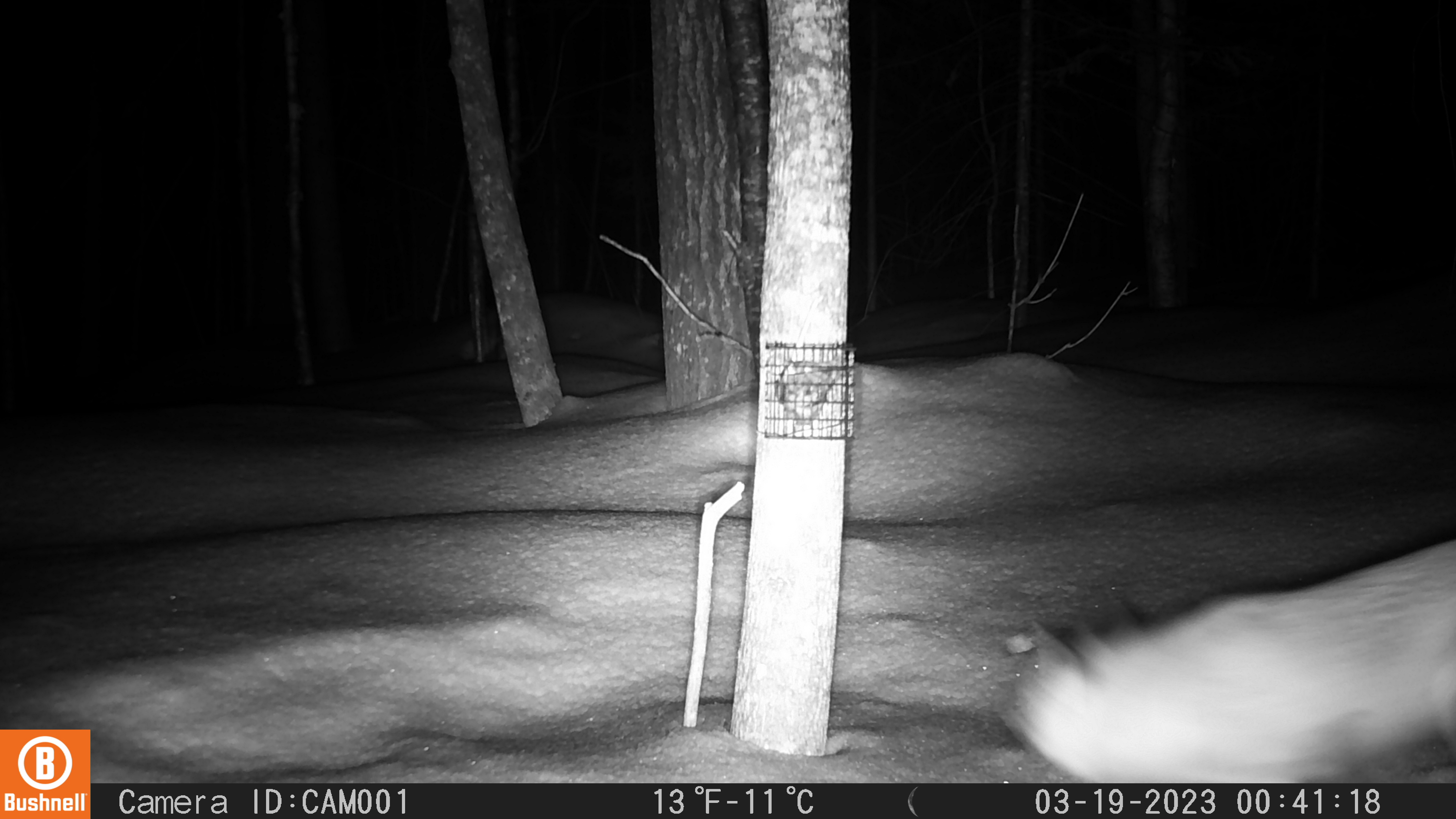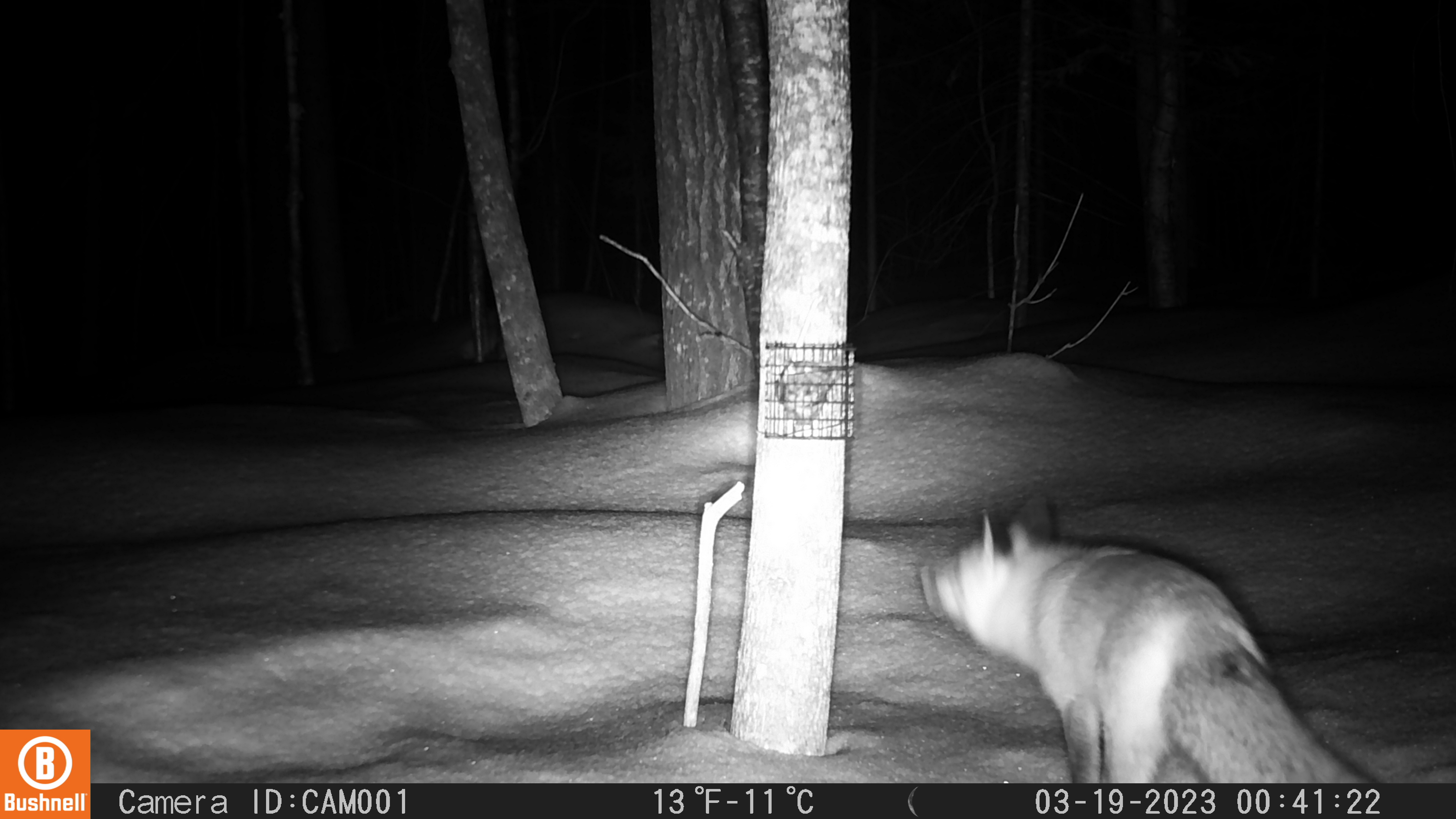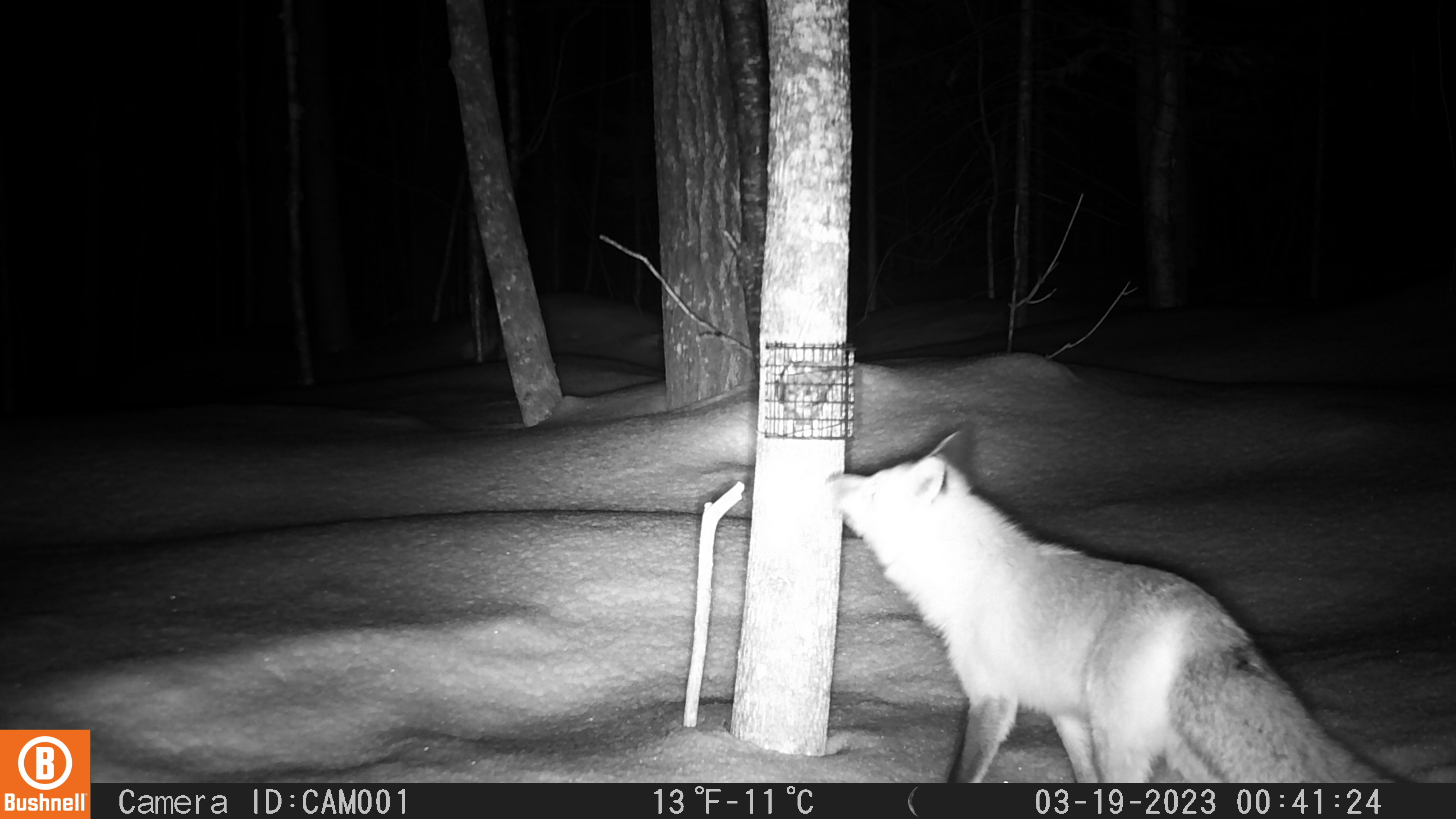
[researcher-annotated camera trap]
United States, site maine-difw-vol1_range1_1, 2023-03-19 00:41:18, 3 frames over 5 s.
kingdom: Animalia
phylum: Chordata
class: Mammalia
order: Carnivora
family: Canidae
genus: Vulpes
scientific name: Vulpes vulpes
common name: red fox